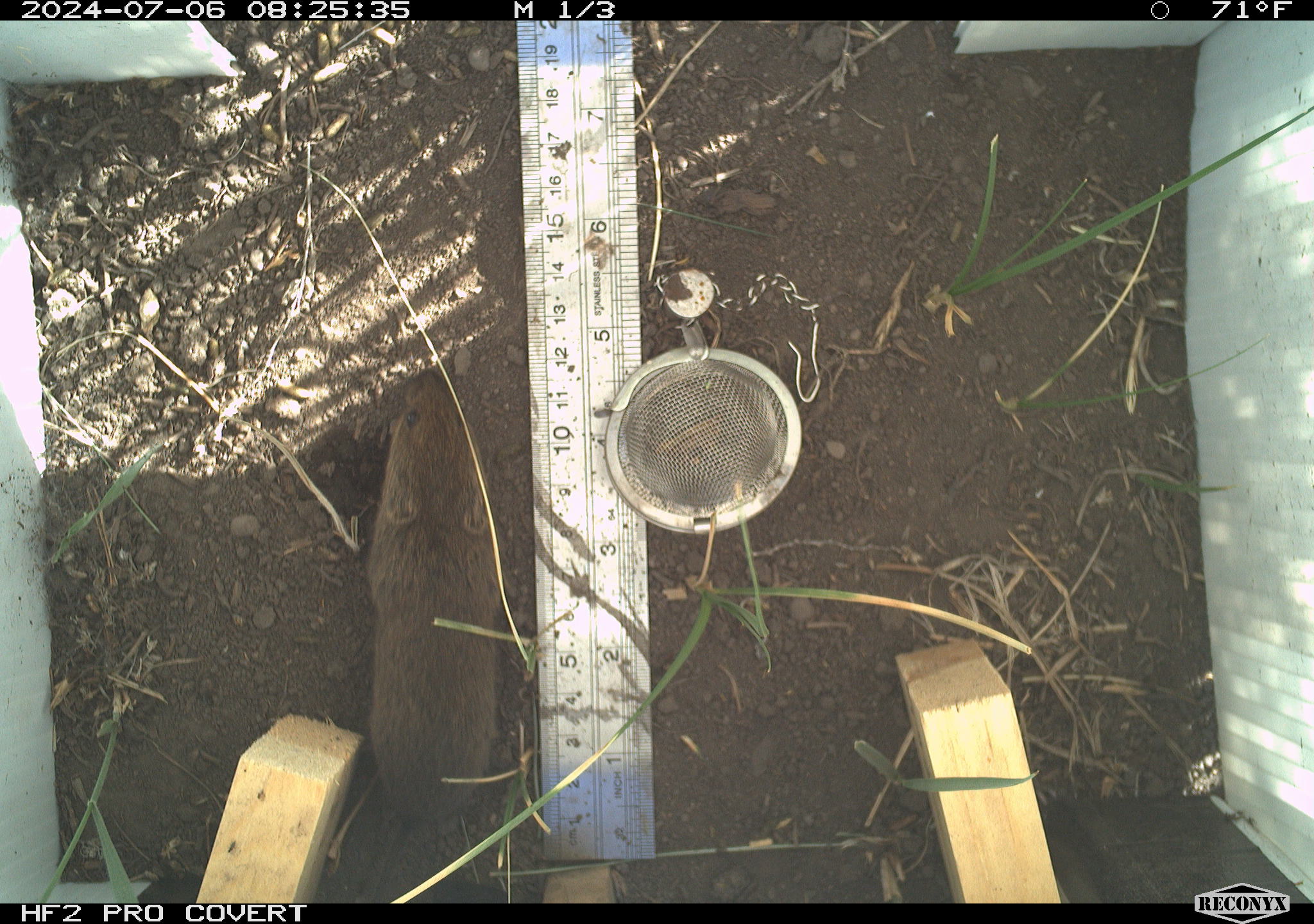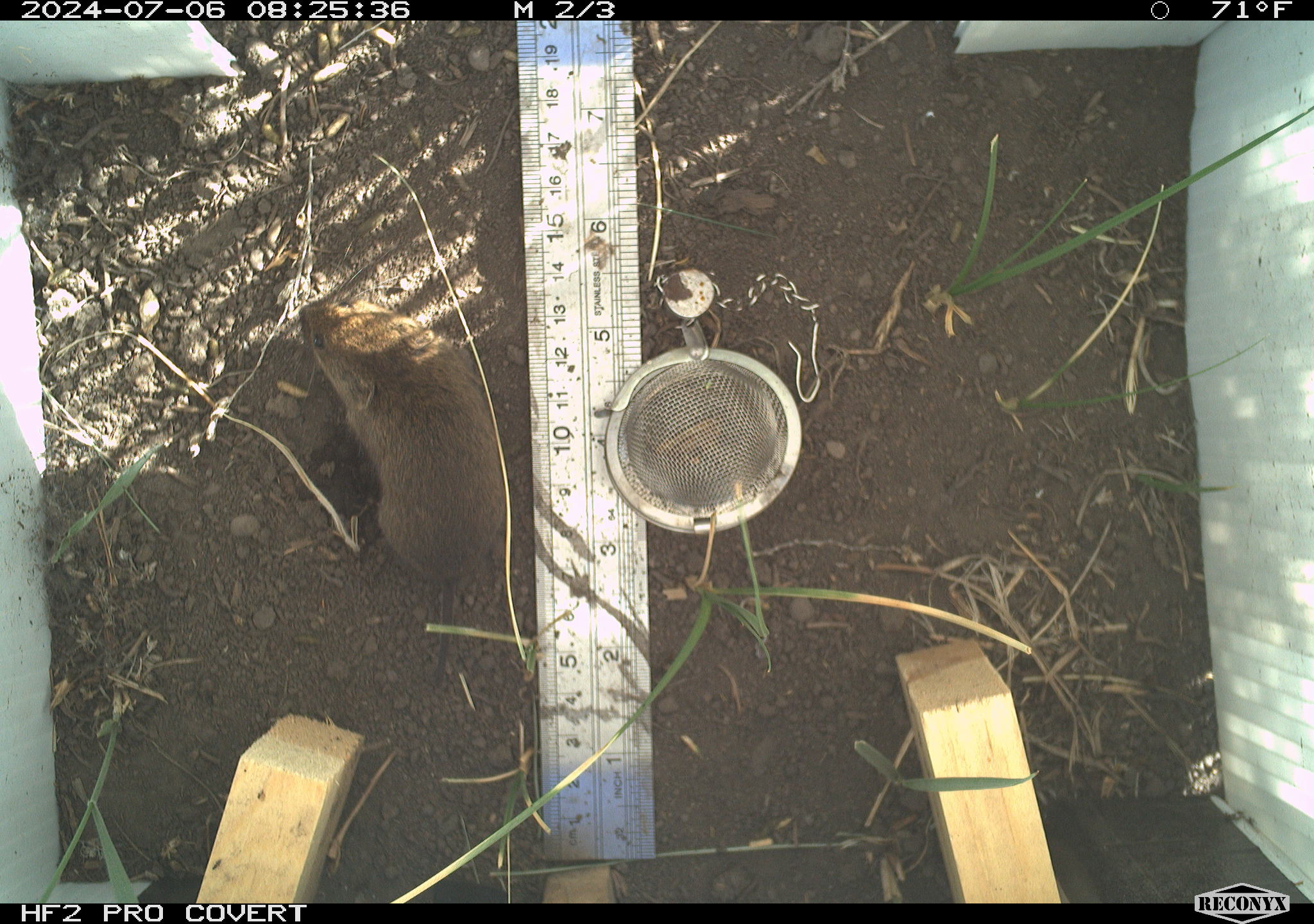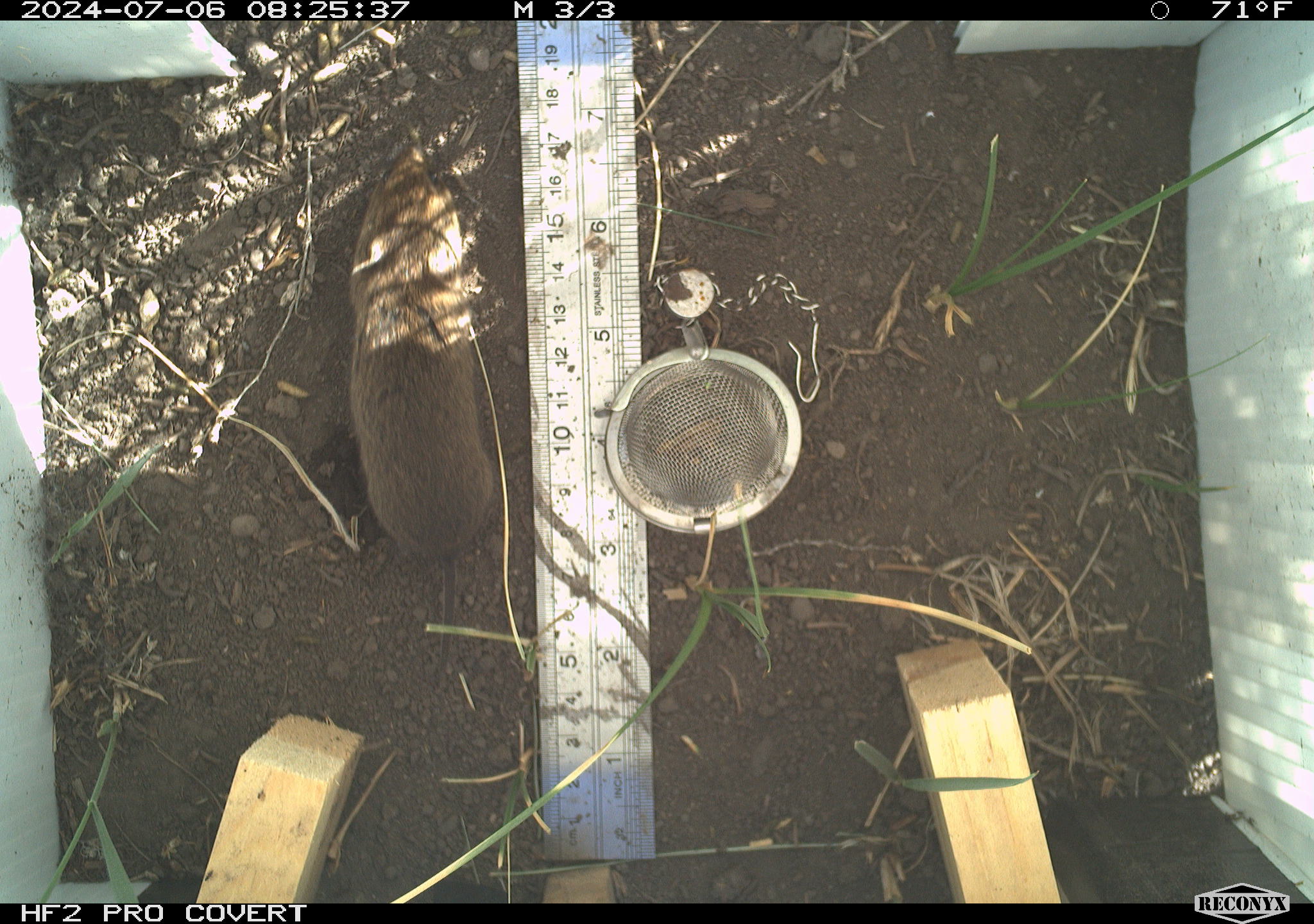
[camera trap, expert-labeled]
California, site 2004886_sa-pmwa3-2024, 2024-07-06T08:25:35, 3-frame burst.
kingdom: Animalia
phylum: Chordata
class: Mammalia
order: Rodentia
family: Cricetidae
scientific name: Arvicolinae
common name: voles, lemmings, and muskrats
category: arvicolinae subfamily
Arvicolinae subfamily (voles, lemmings, and muskrats) (Arvicolinae).